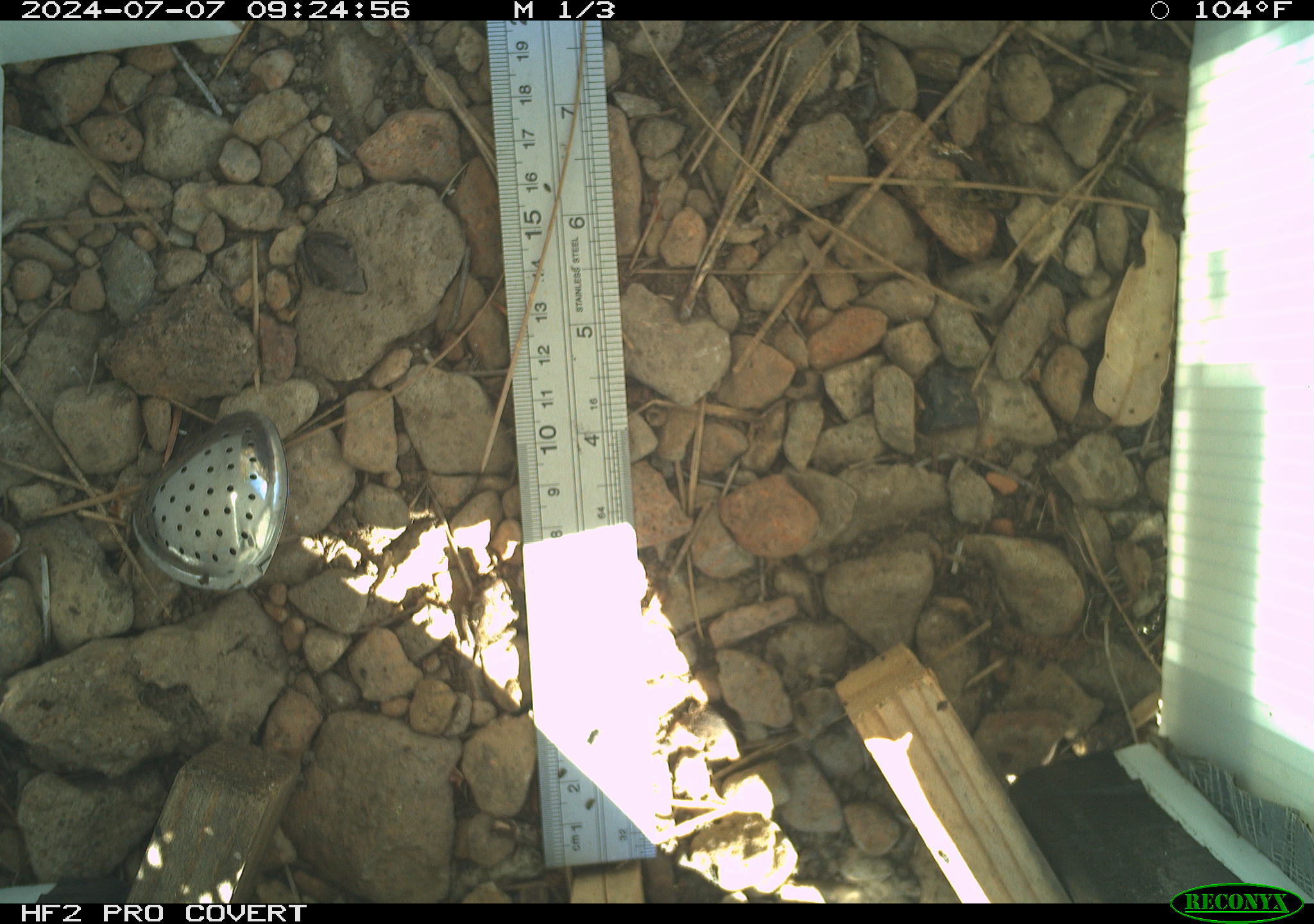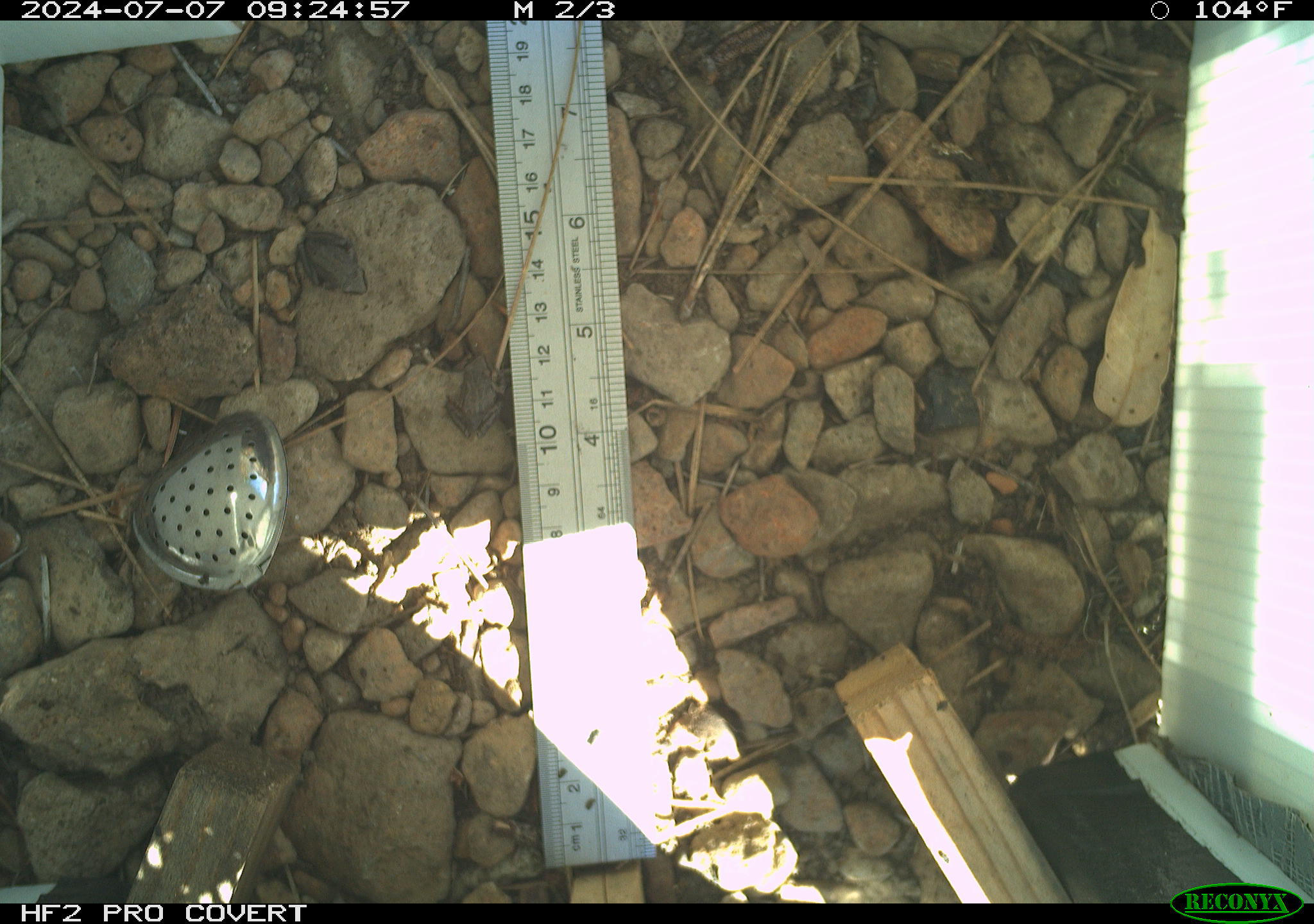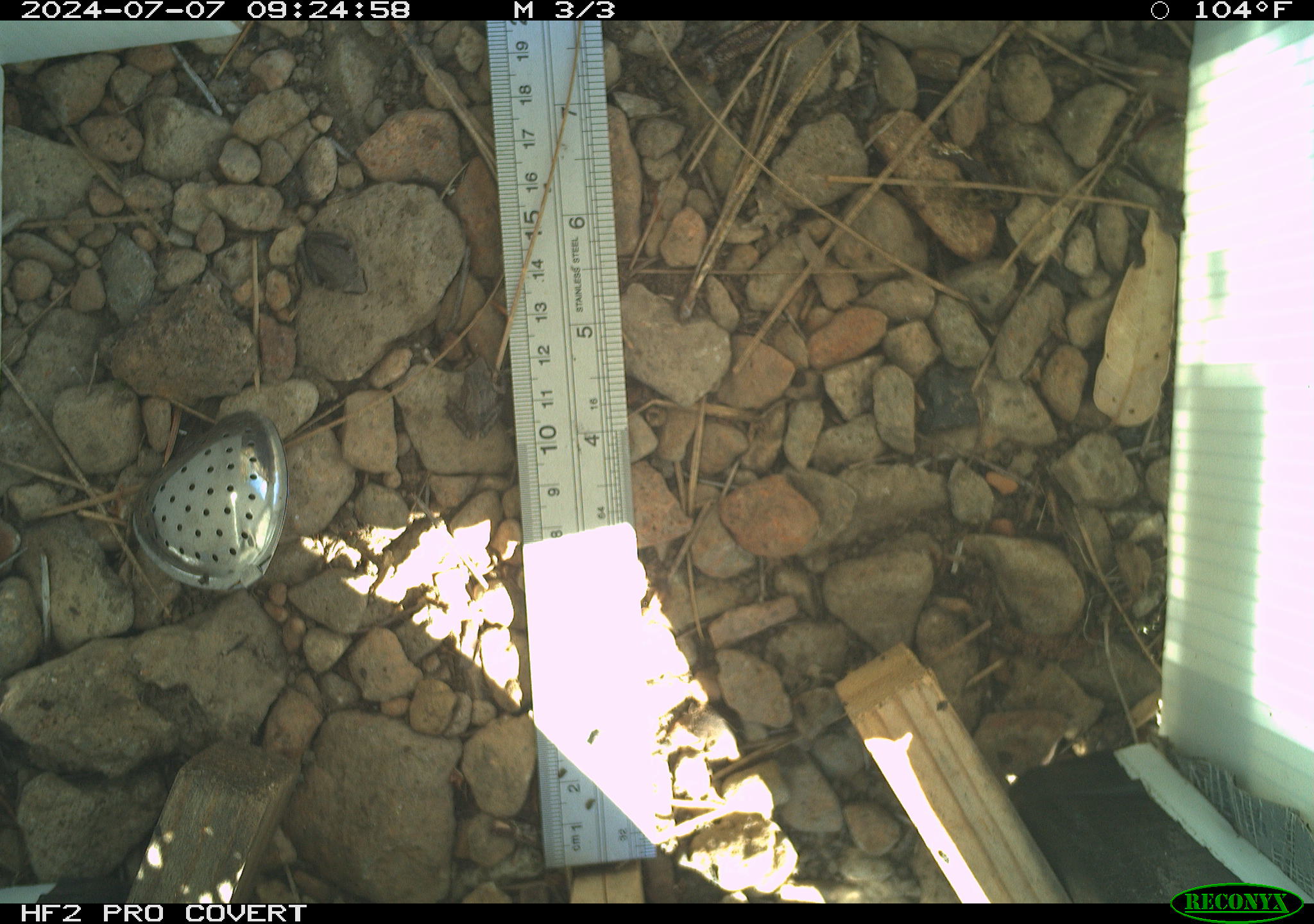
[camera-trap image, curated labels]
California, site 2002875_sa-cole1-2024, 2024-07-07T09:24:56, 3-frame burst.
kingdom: Animalia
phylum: Chordata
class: Amphibia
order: Anura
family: Hylidae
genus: Pseudacris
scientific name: Pseudacris regilla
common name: sierran treefrog